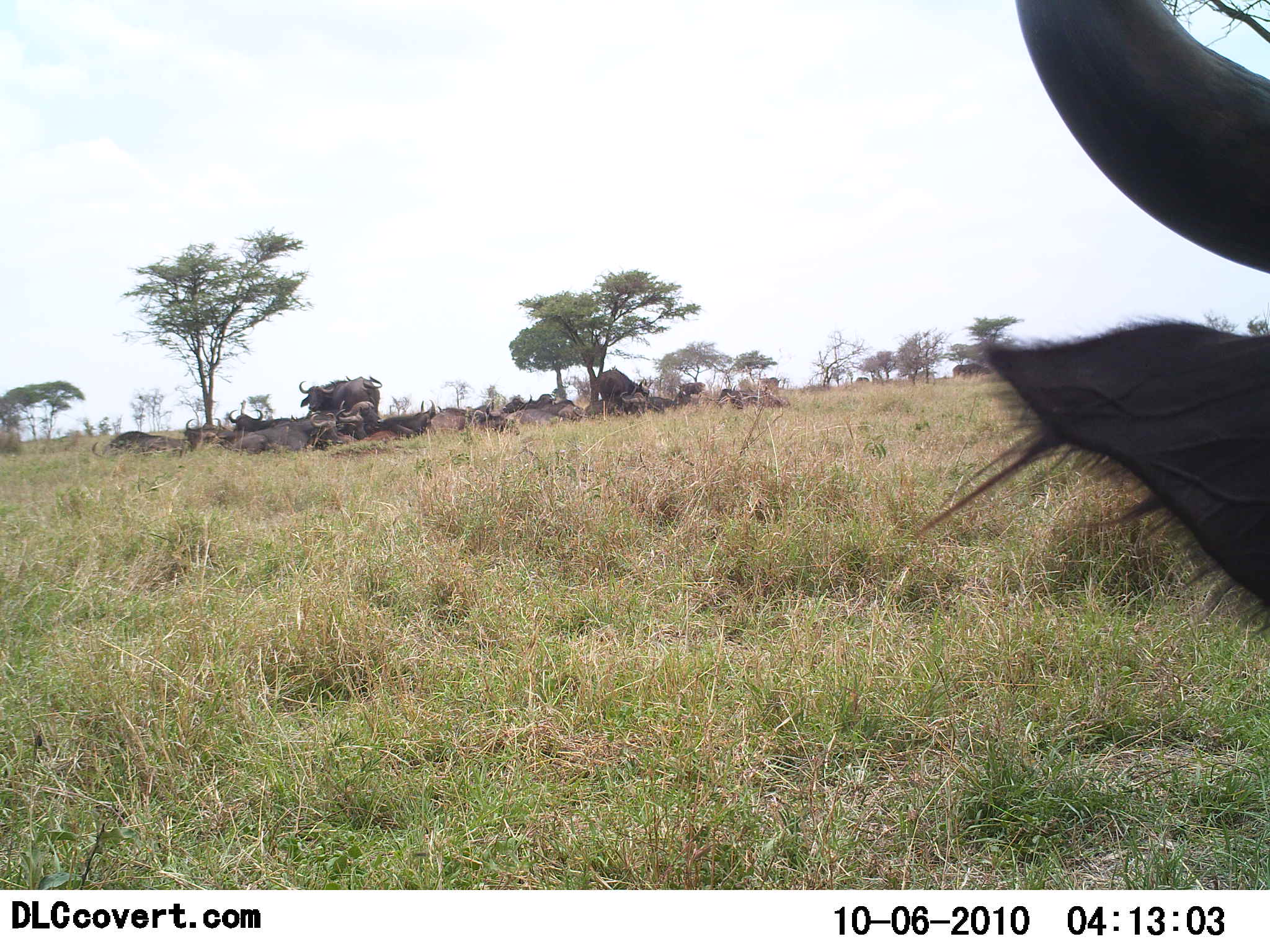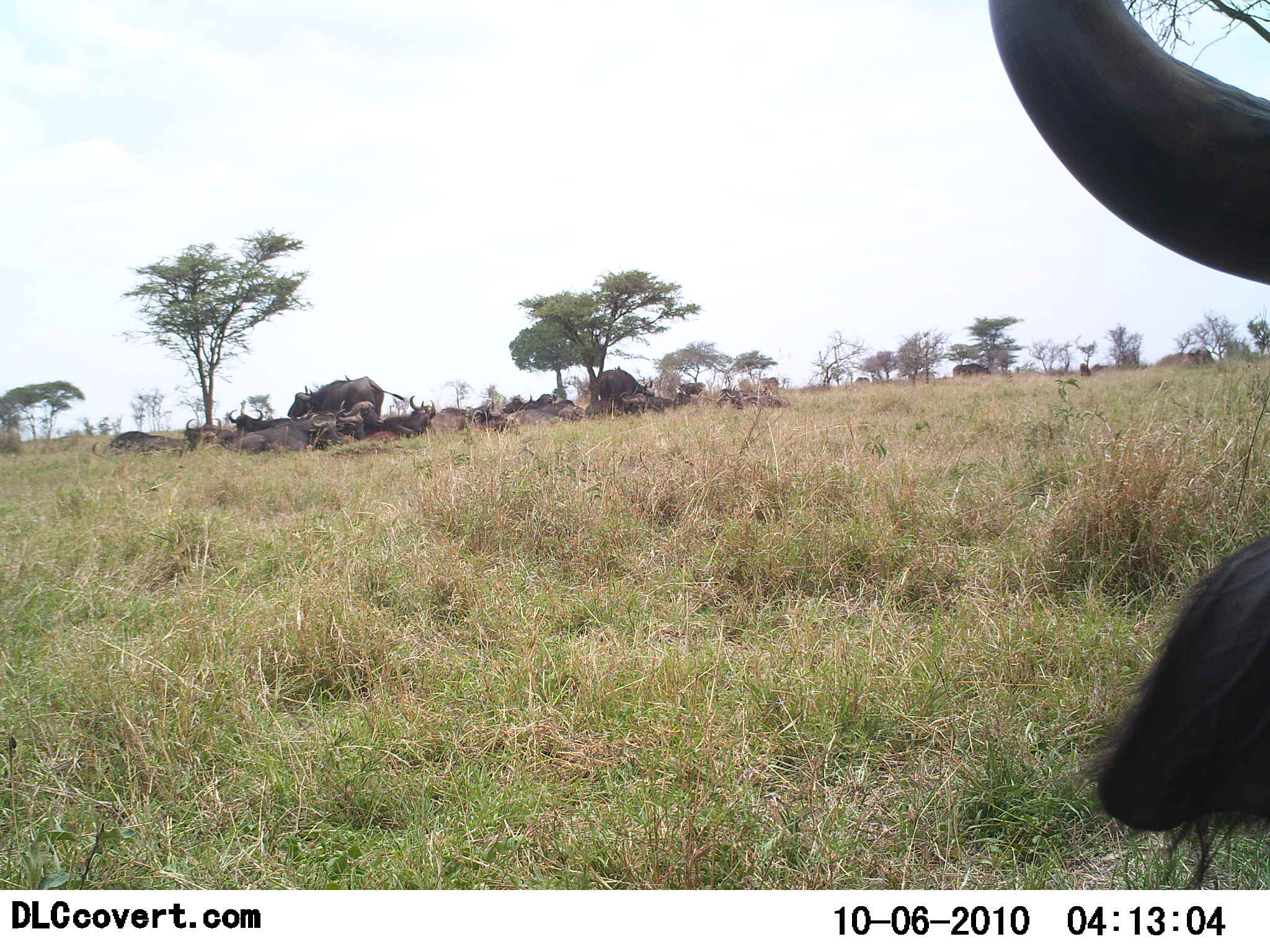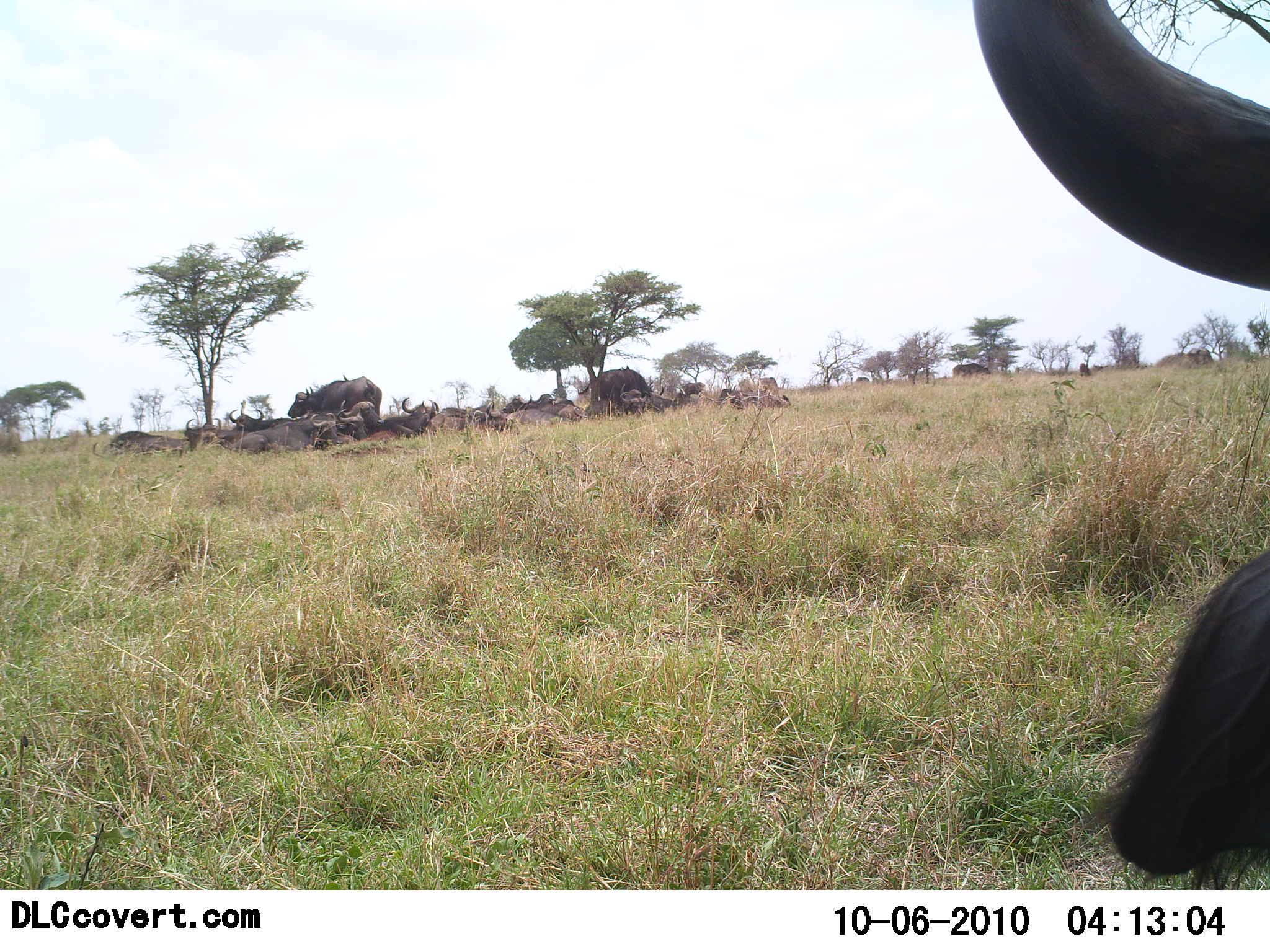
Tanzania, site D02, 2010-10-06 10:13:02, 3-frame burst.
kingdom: Animalia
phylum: Chordata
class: Mammalia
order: Artiodactyla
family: Bovidae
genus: Syncerus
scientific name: Syncerus caffer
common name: cape buffalo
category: buffalo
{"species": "buffalo (cape buffalo) (Syncerus caffer)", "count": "11-50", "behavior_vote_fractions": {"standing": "64%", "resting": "82%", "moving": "0%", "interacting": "0%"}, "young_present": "0%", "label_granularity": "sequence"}